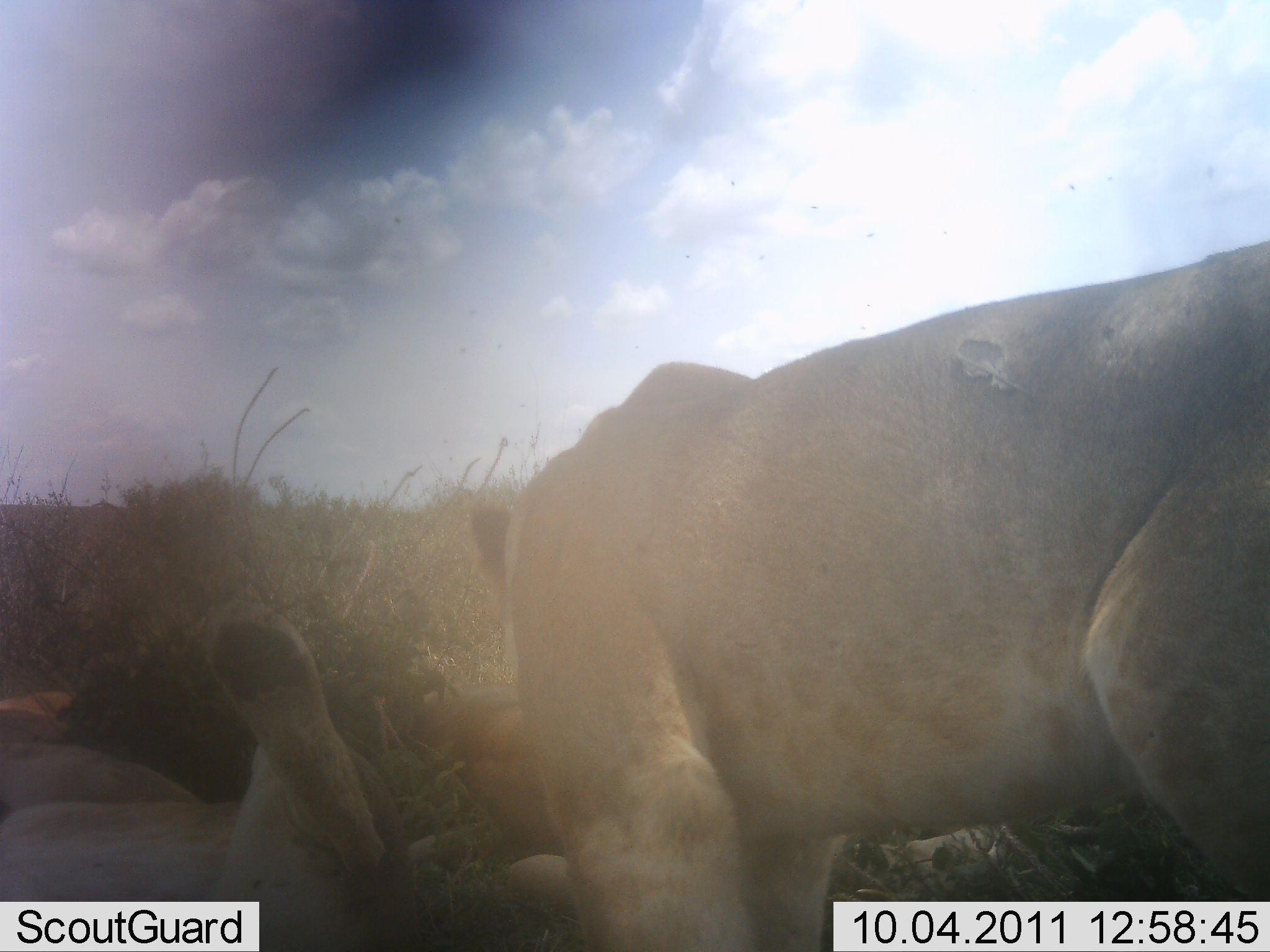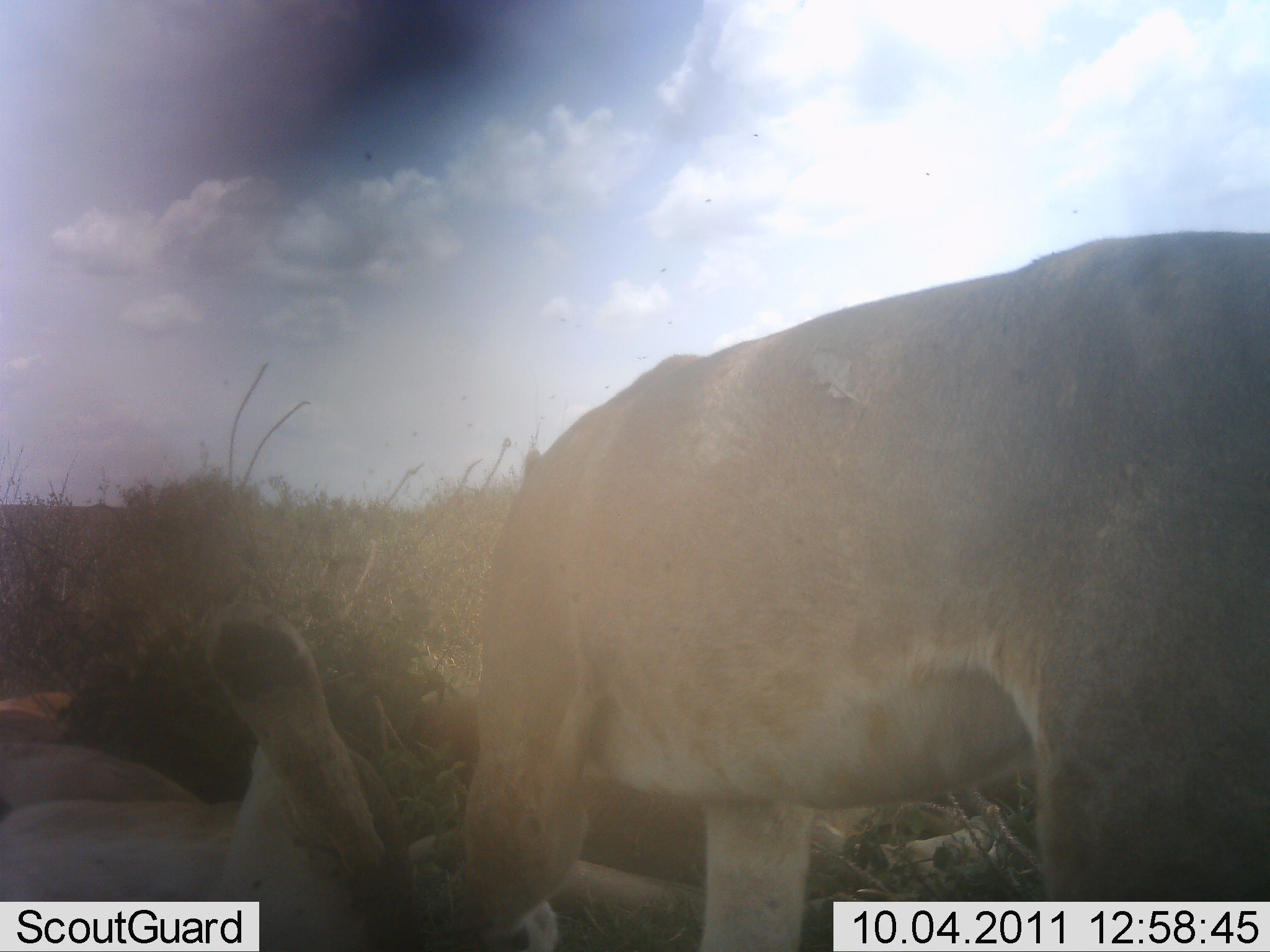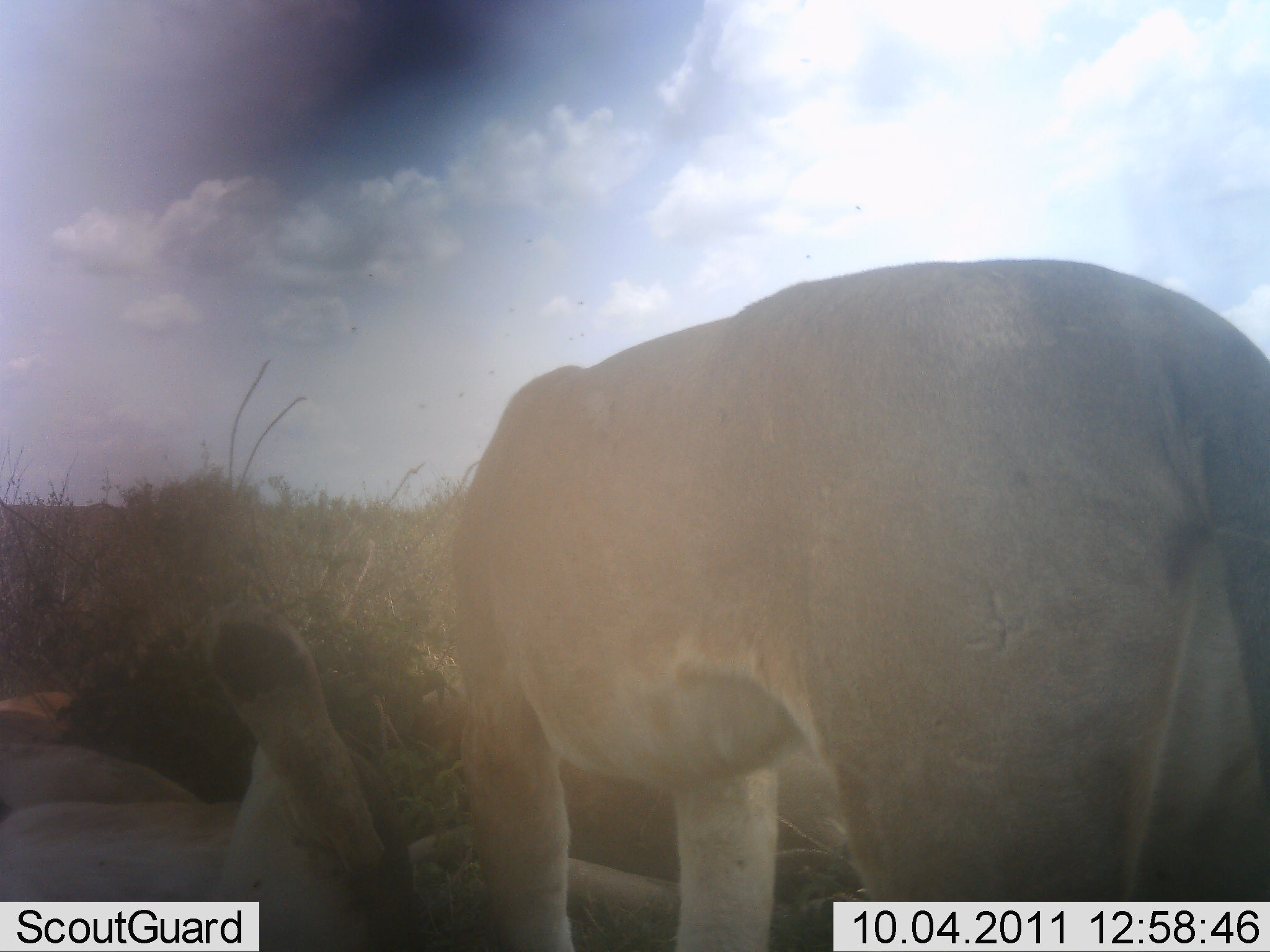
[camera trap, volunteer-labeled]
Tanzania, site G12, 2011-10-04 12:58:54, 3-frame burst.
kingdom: Animalia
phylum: Chordata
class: Mammalia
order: Carnivora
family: Felidae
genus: Panthera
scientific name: Panthera leo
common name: lion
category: lionfemale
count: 2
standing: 45%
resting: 85%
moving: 30%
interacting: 35%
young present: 10%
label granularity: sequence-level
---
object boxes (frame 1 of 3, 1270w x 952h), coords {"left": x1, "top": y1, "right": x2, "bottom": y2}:
animal: {"left": 464, "top": 239, "right": 1270, "bottom": 951}; {"left": 1, "top": 596, "right": 450, "bottom": 952}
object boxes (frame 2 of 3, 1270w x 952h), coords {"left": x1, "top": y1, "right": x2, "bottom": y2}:
animal: {"left": 405, "top": 229, "right": 1269, "bottom": 952}; {"left": 0, "top": 606, "right": 413, "bottom": 951}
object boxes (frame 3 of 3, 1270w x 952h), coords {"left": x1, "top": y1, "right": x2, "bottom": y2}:
animal: {"left": 445, "top": 257, "right": 1270, "bottom": 952}; {"left": 2, "top": 611, "right": 470, "bottom": 952}